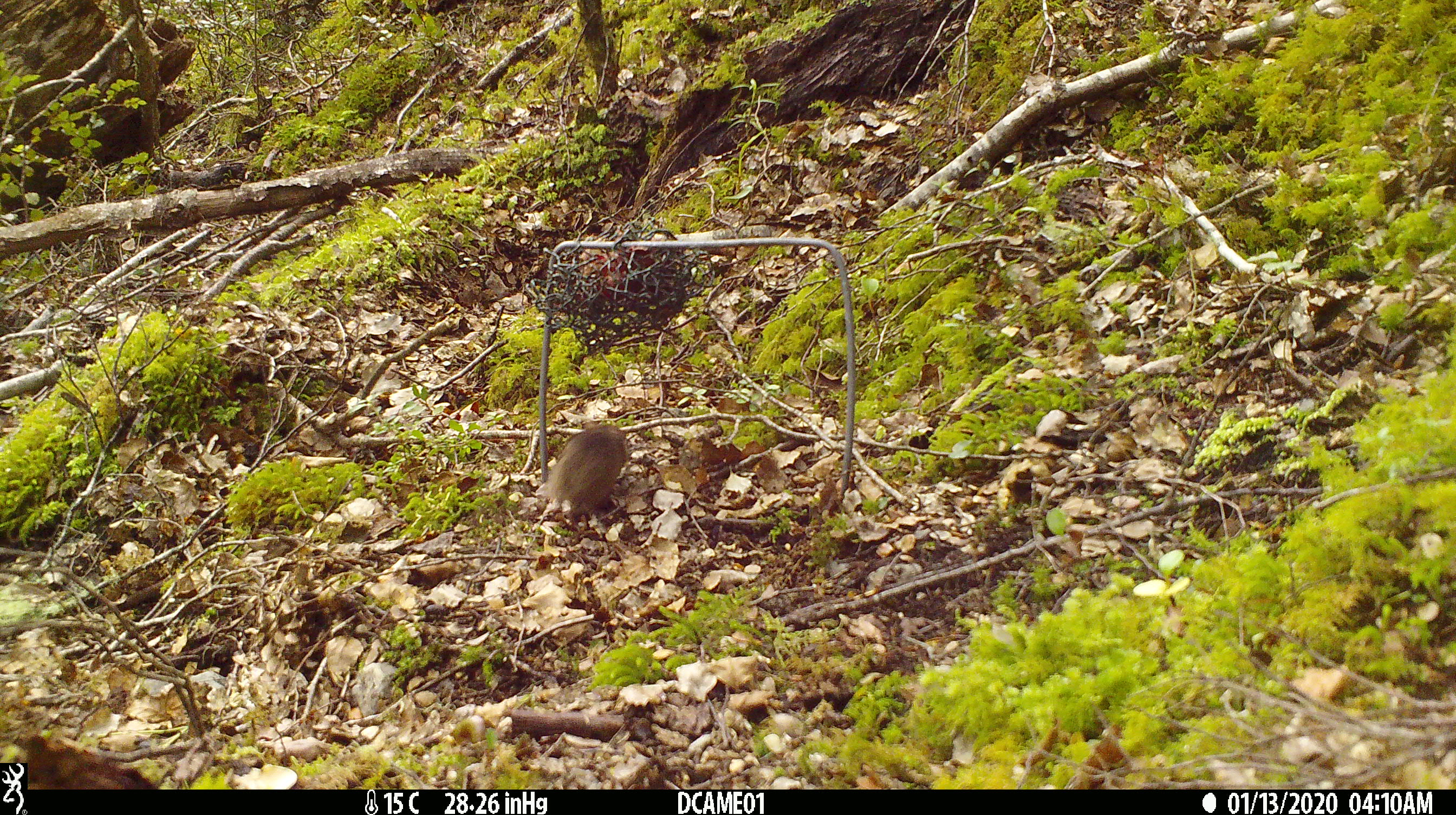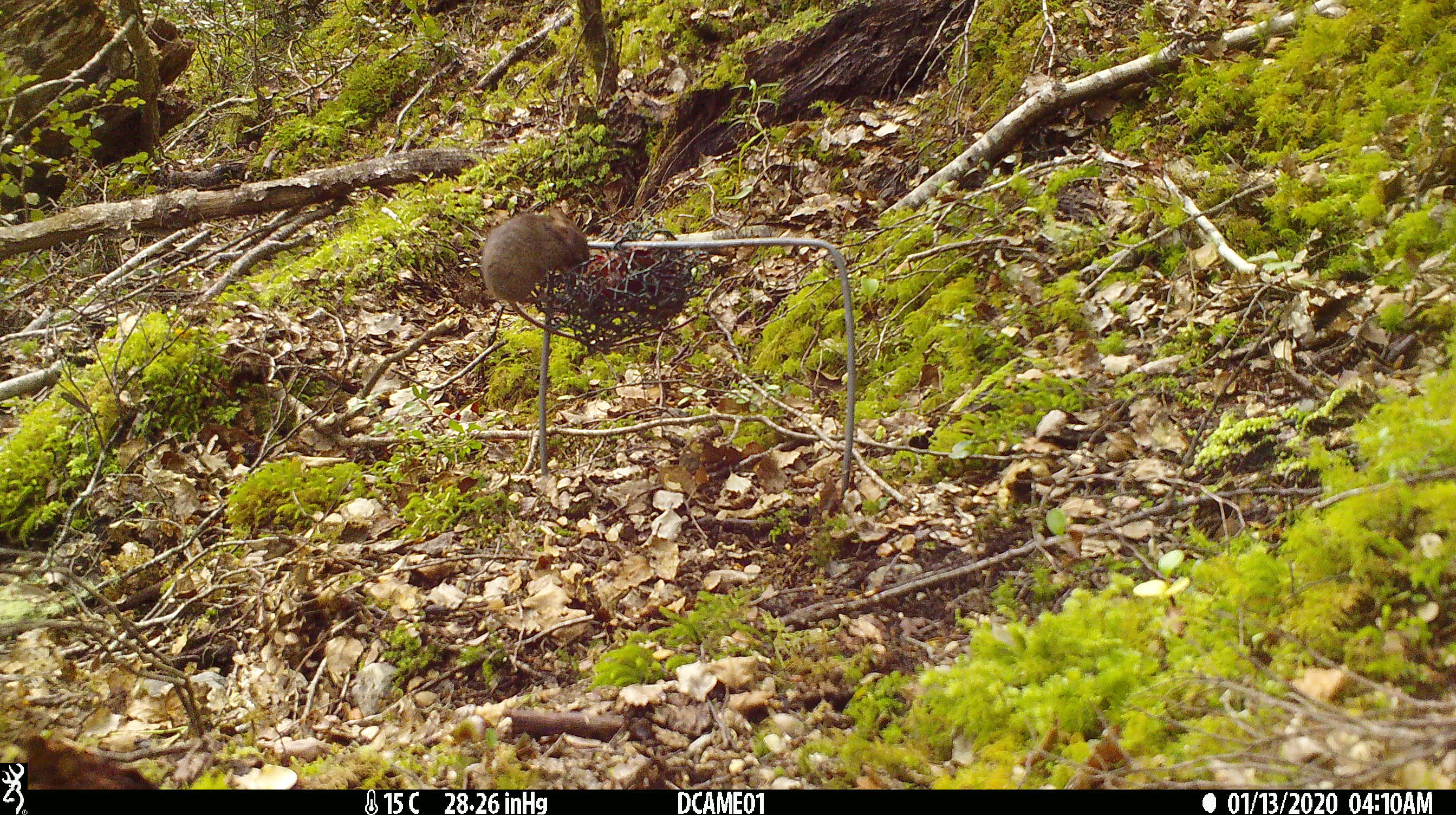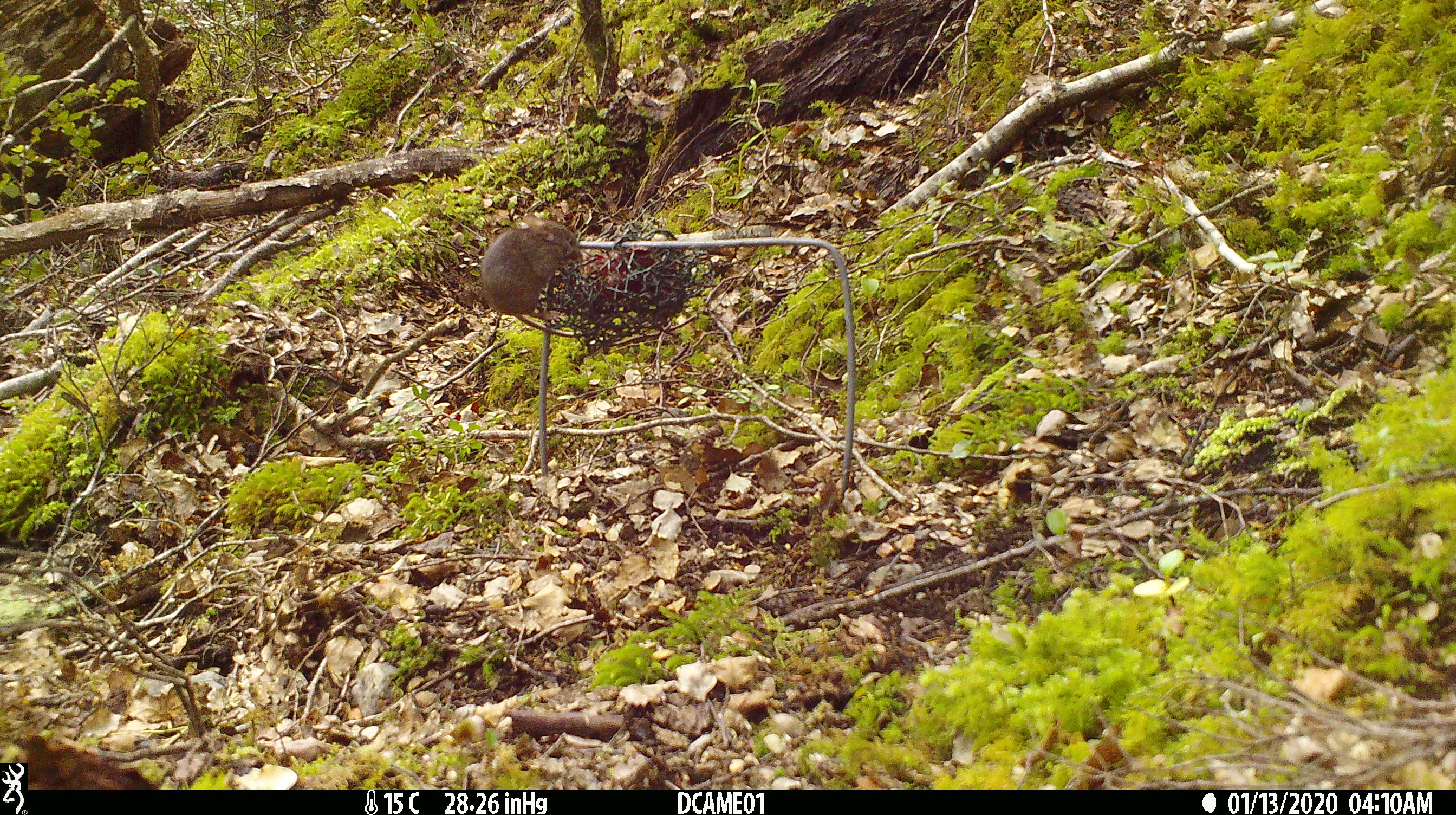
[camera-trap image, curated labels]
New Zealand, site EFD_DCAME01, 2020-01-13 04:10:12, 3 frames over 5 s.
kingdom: Animalia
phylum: Chordata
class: Mammalia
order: Rodentia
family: Muridae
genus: Mus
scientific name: Mus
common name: mouse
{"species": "mouse (Mus)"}